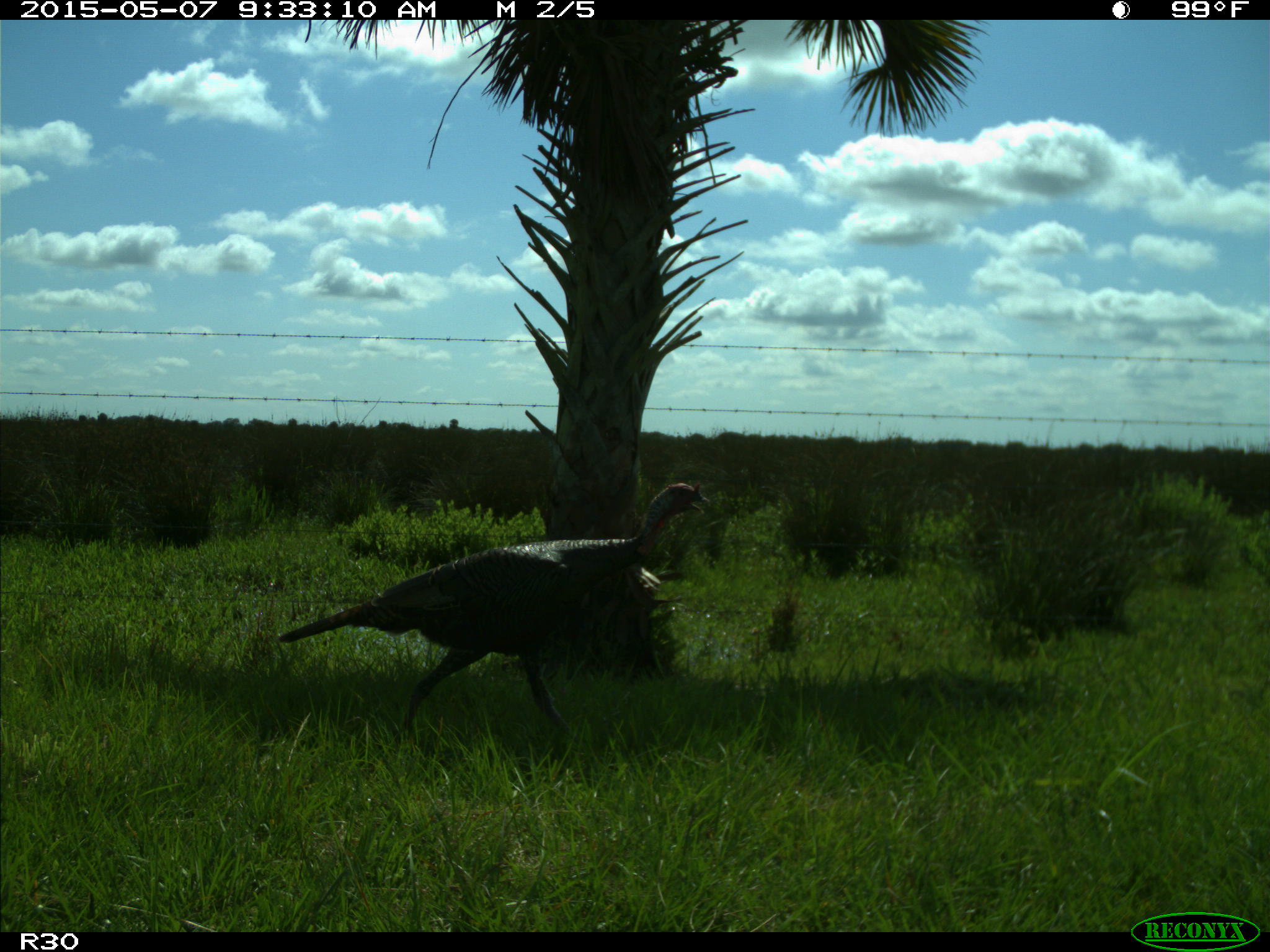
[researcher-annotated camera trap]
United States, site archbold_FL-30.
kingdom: Animalia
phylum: Chordata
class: Aves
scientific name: Aves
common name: birds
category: unidentified bird